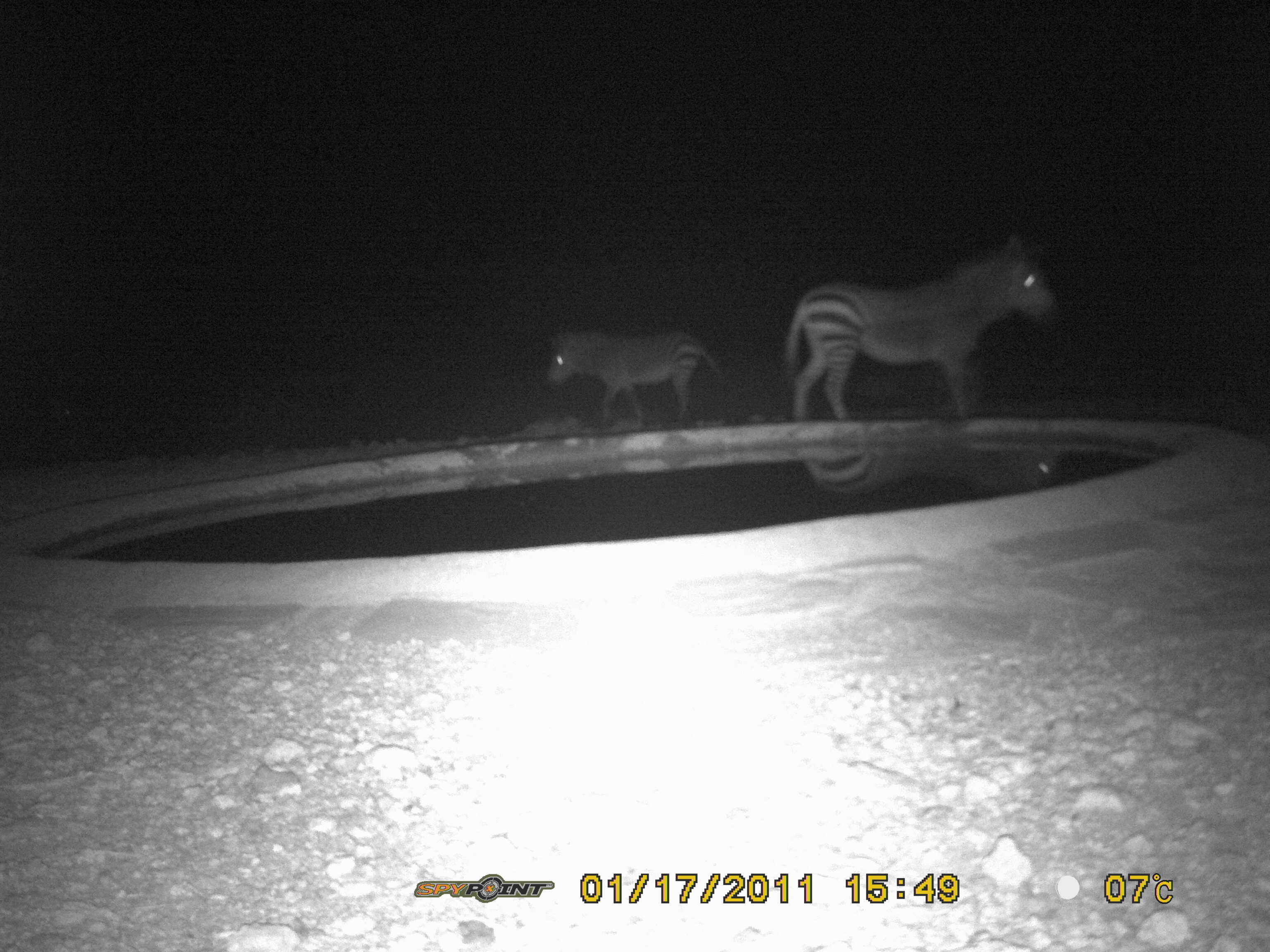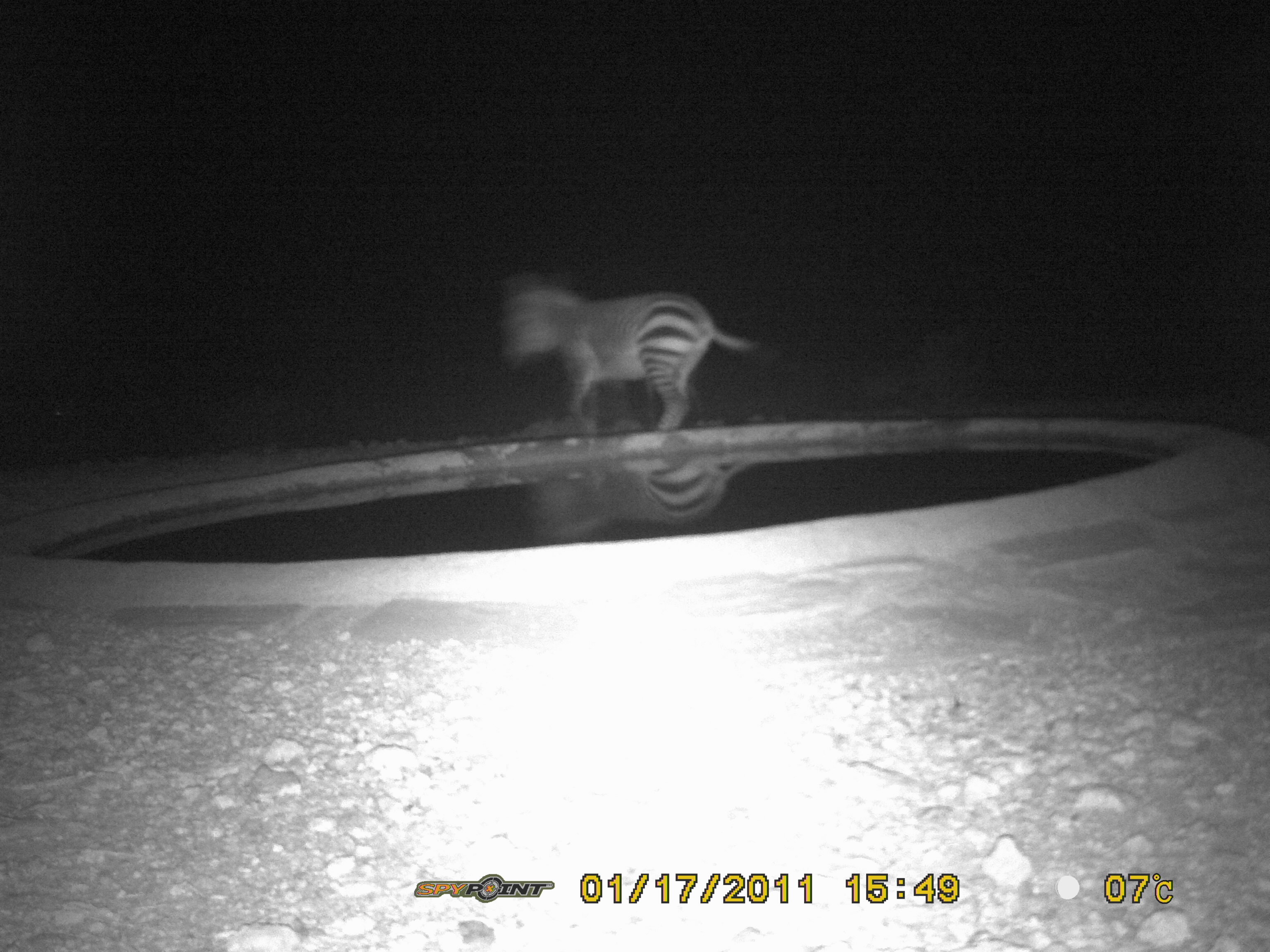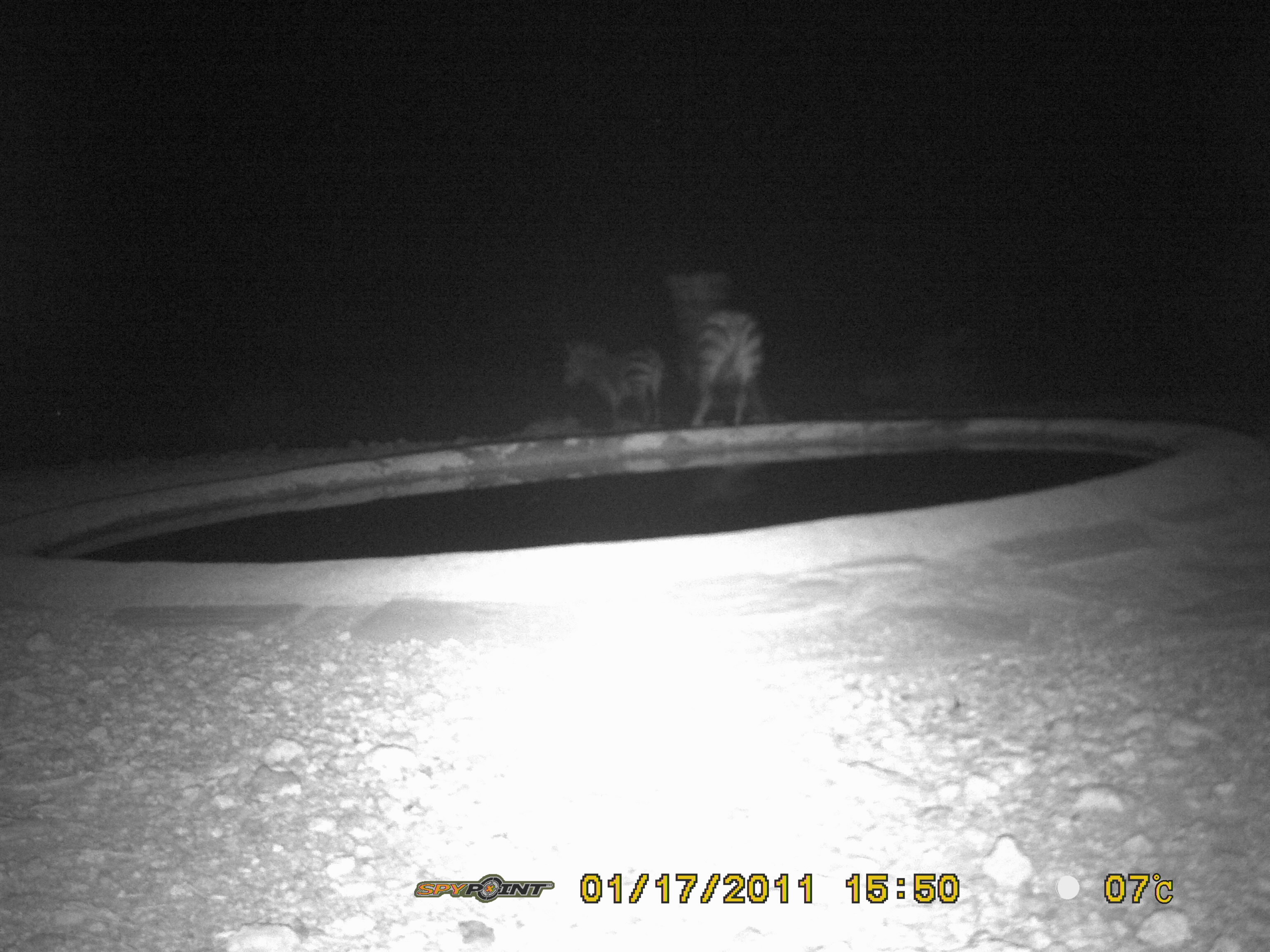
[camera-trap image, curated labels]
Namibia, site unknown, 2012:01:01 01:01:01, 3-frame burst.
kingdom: Animalia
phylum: Chordata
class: Mammalia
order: Perissodactyla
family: Equidae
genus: Equus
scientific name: Equus zebra hartmannae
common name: hartmann's mountain zebra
Equus zebra hartmannae (hartmann's mountain zebra).